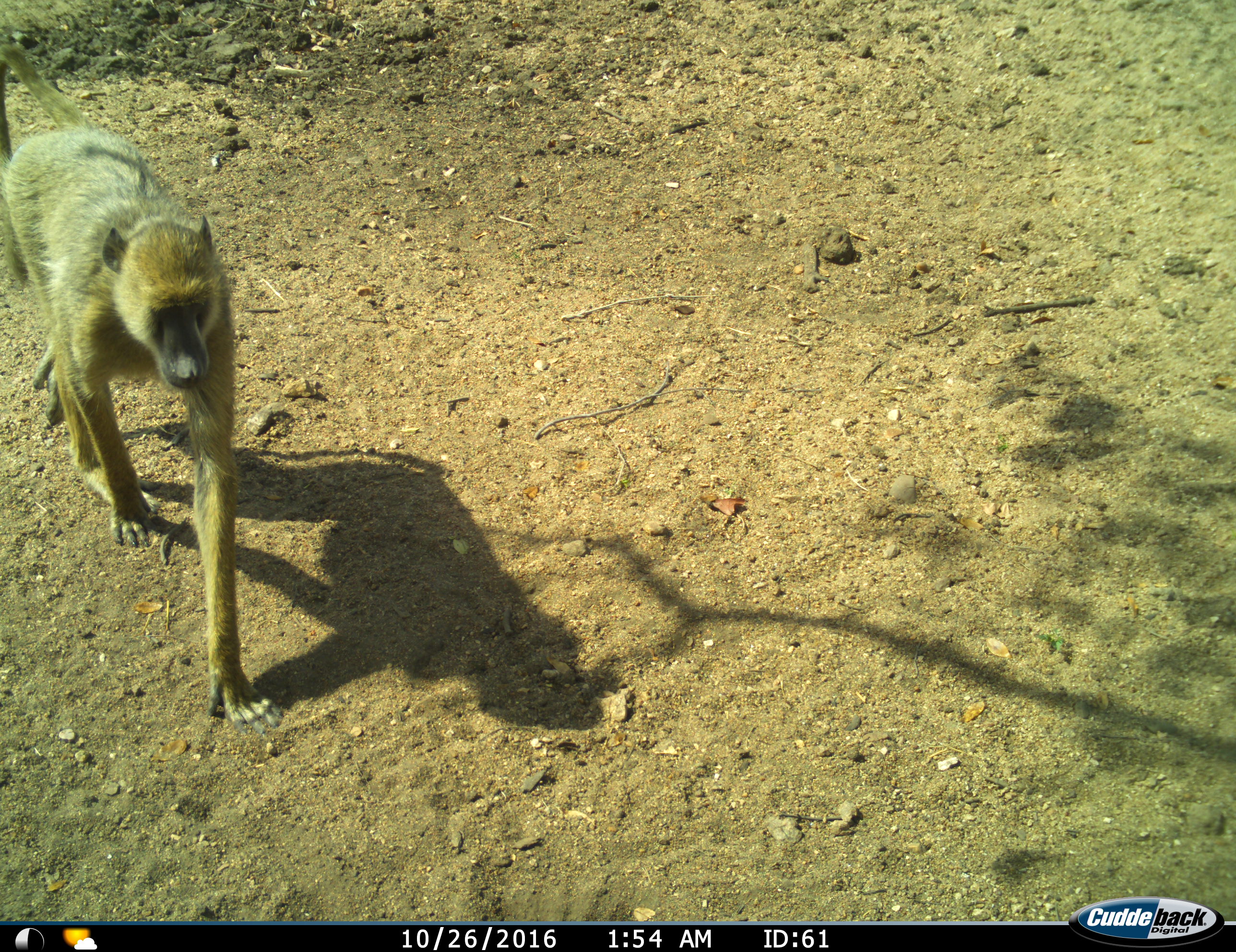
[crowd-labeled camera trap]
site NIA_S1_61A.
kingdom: Animalia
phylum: Chordata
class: Mammalia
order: Primates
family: Cercopithecidae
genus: Papio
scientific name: Papio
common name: baboon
Baboon (Papio), count 1. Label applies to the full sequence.